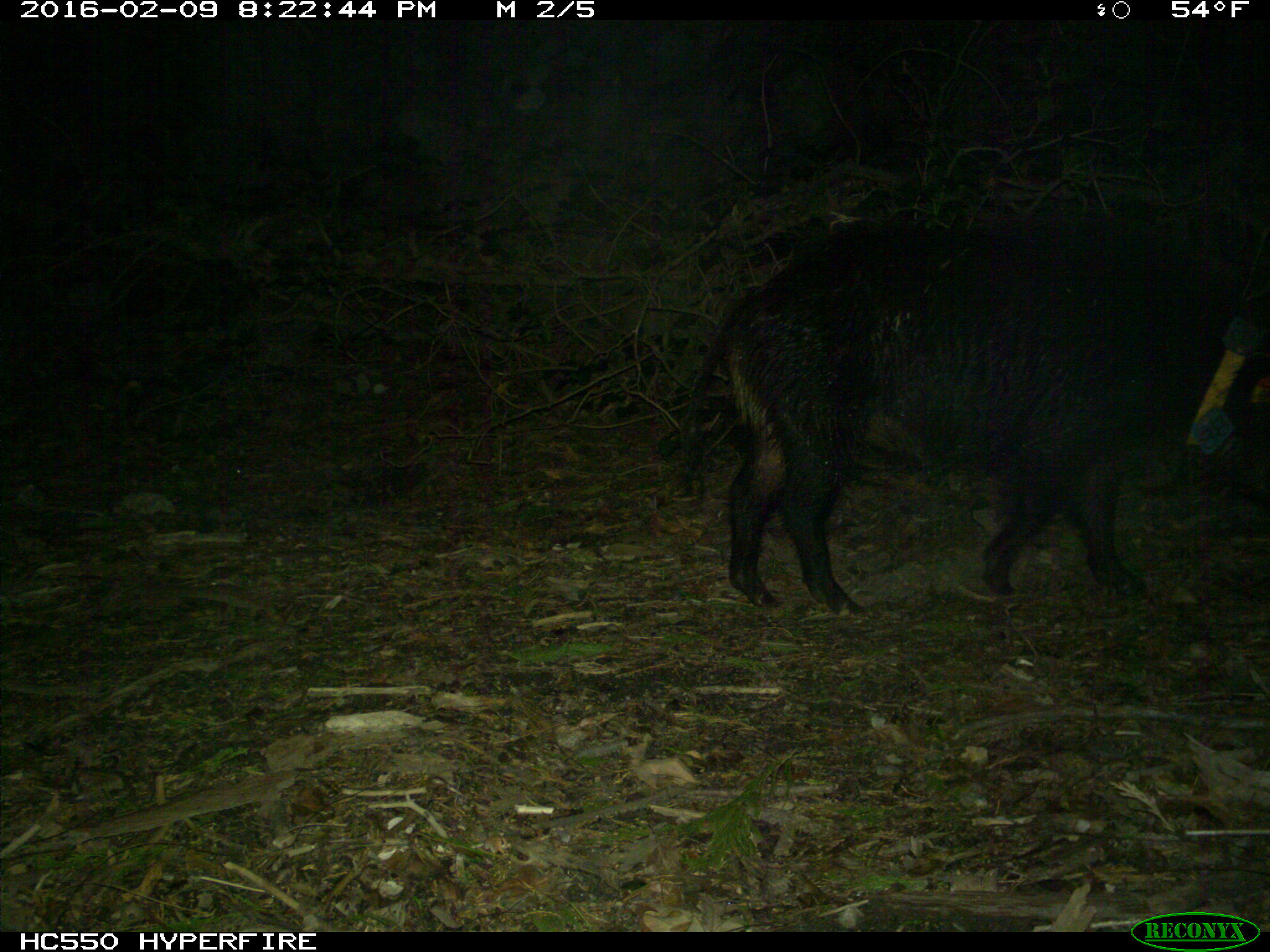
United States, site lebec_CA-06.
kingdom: Animalia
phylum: Chordata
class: Mammalia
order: Artiodactyla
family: Suidae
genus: Sus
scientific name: Sus scrofa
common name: wild boar